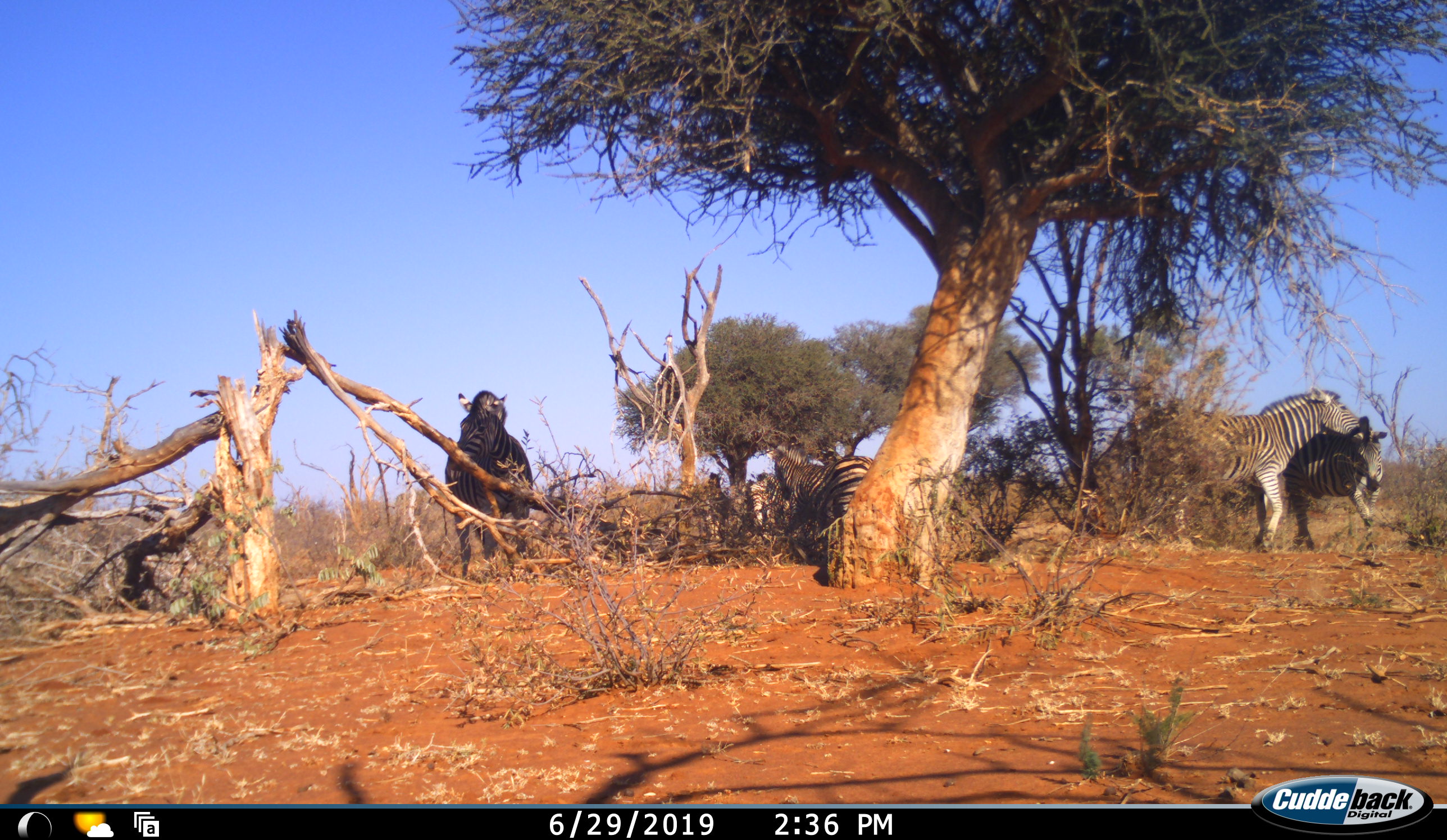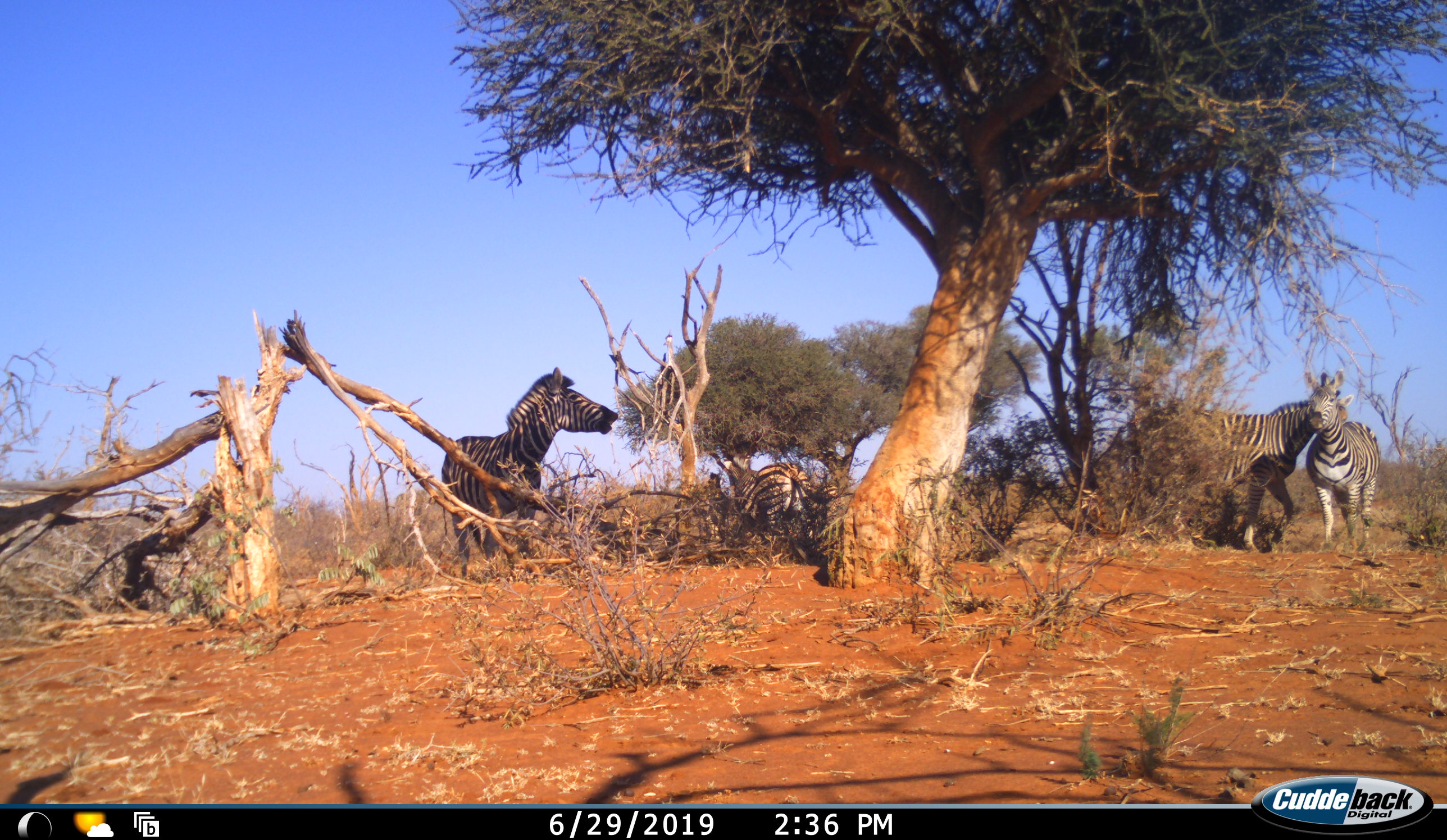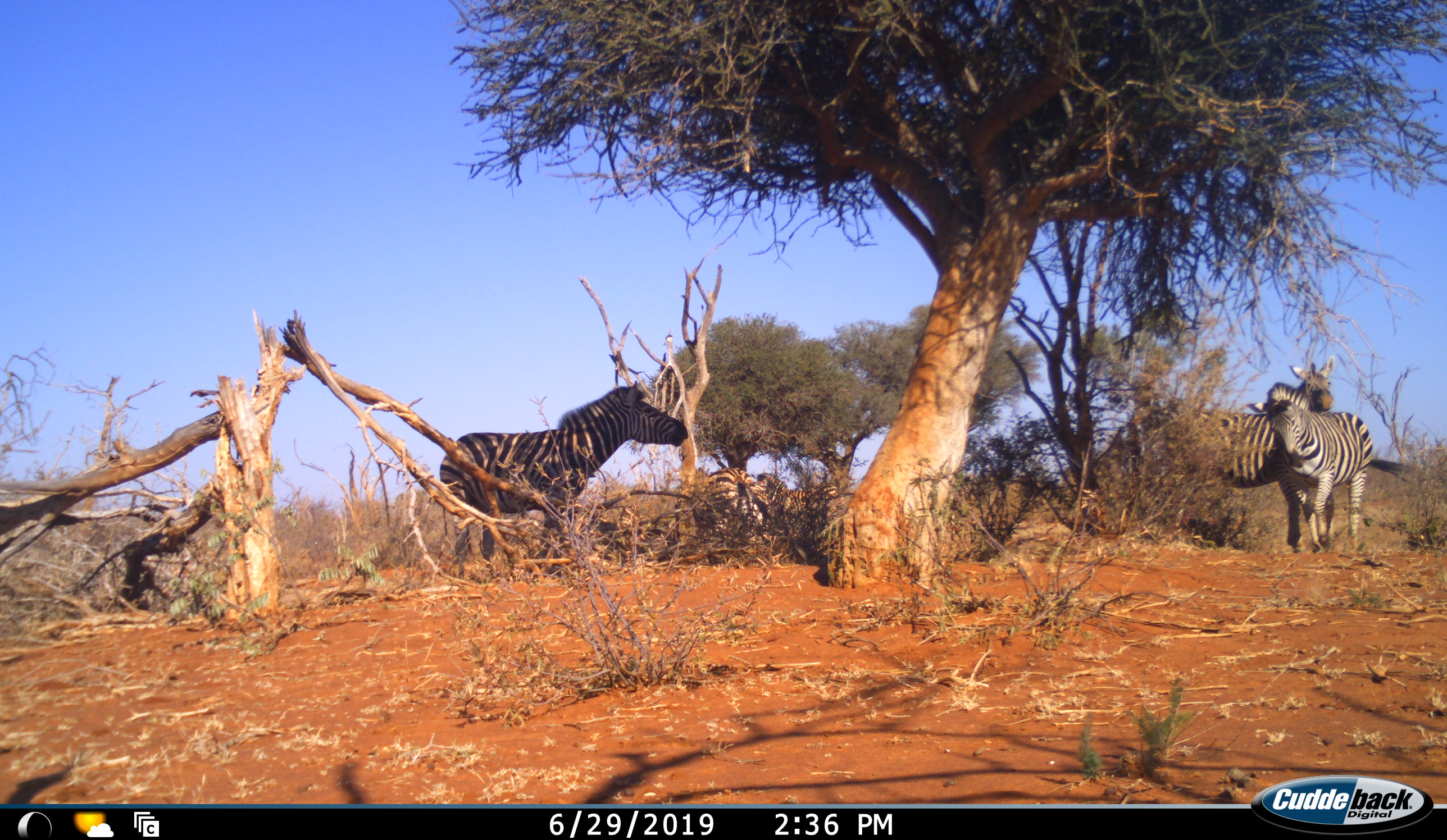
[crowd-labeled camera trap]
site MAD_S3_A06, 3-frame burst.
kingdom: Animalia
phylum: Chordata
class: Mammalia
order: Perissodactyla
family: Equidae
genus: Equus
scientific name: Equus quagga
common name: plains zebra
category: zebraplains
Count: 5.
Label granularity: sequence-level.